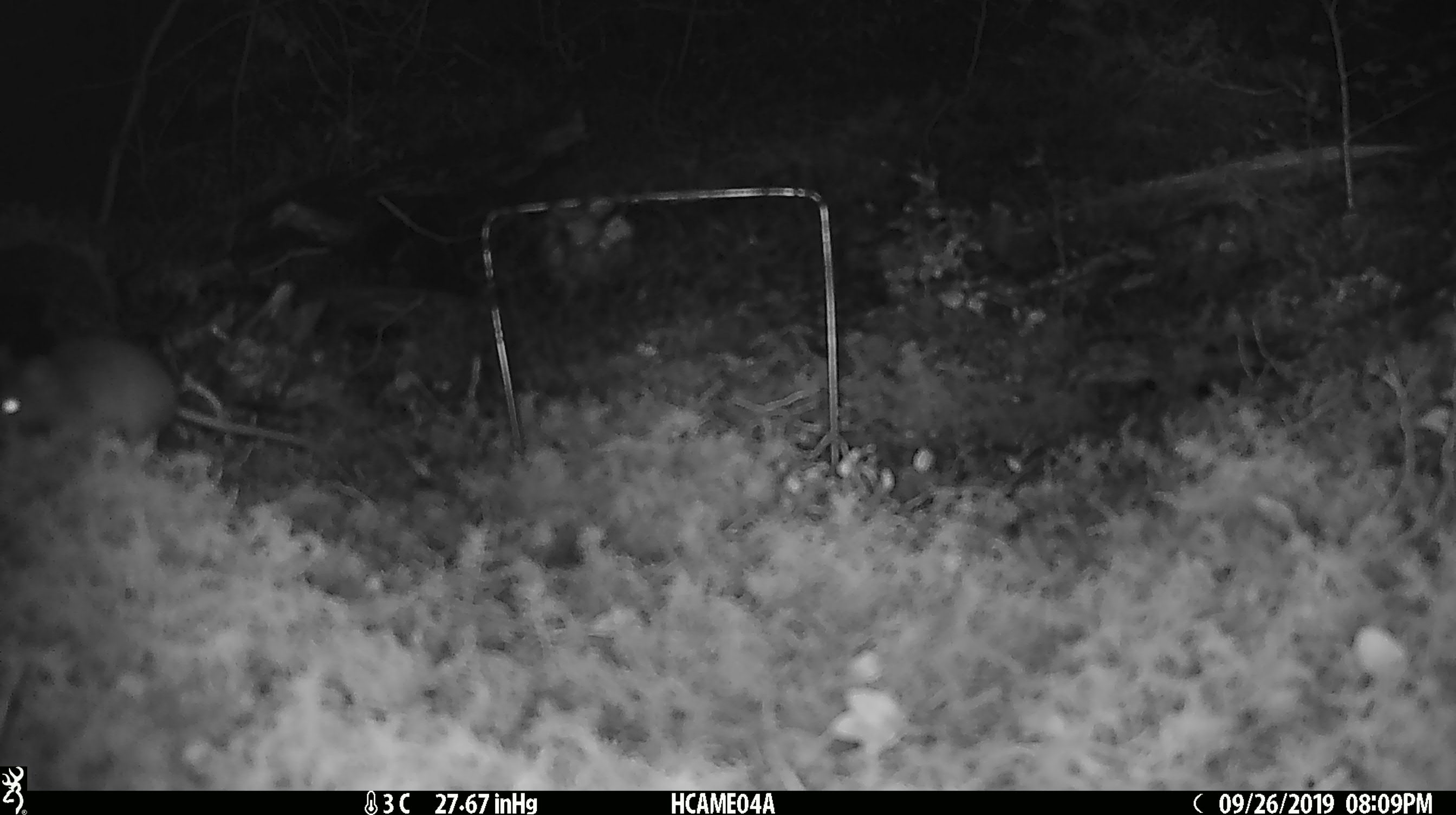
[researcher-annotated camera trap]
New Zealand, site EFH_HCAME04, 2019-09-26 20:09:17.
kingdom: Animalia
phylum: Chordata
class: Mammalia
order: Rodentia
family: Muridae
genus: Mus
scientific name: Mus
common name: mouse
Mouse (Mus).